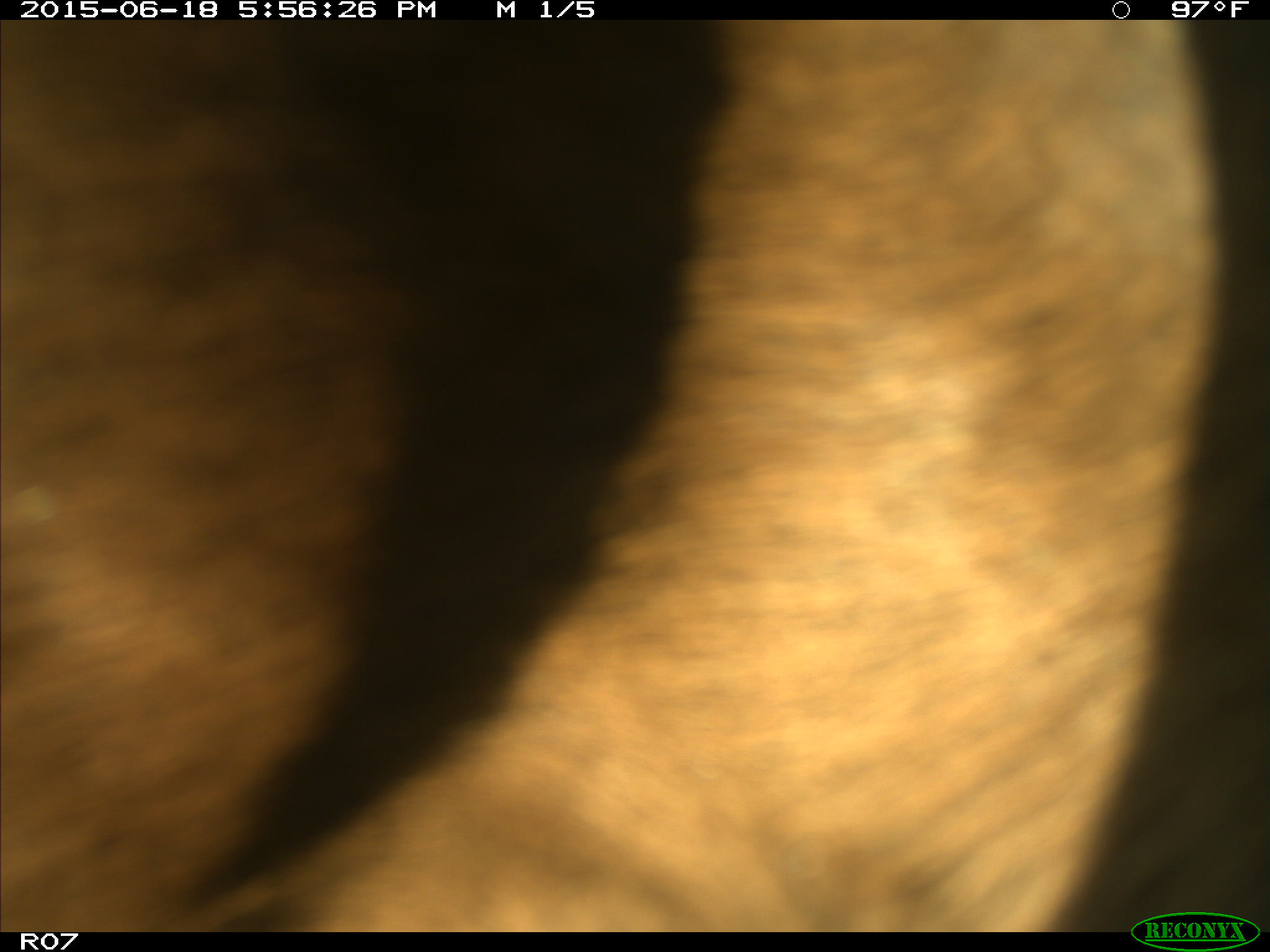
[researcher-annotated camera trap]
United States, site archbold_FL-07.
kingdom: Animalia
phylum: Chordata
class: Mammalia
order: Artiodactyla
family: Bovidae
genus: Bos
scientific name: Bos taurus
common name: domestic cow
Bos taurus (domestic cow).